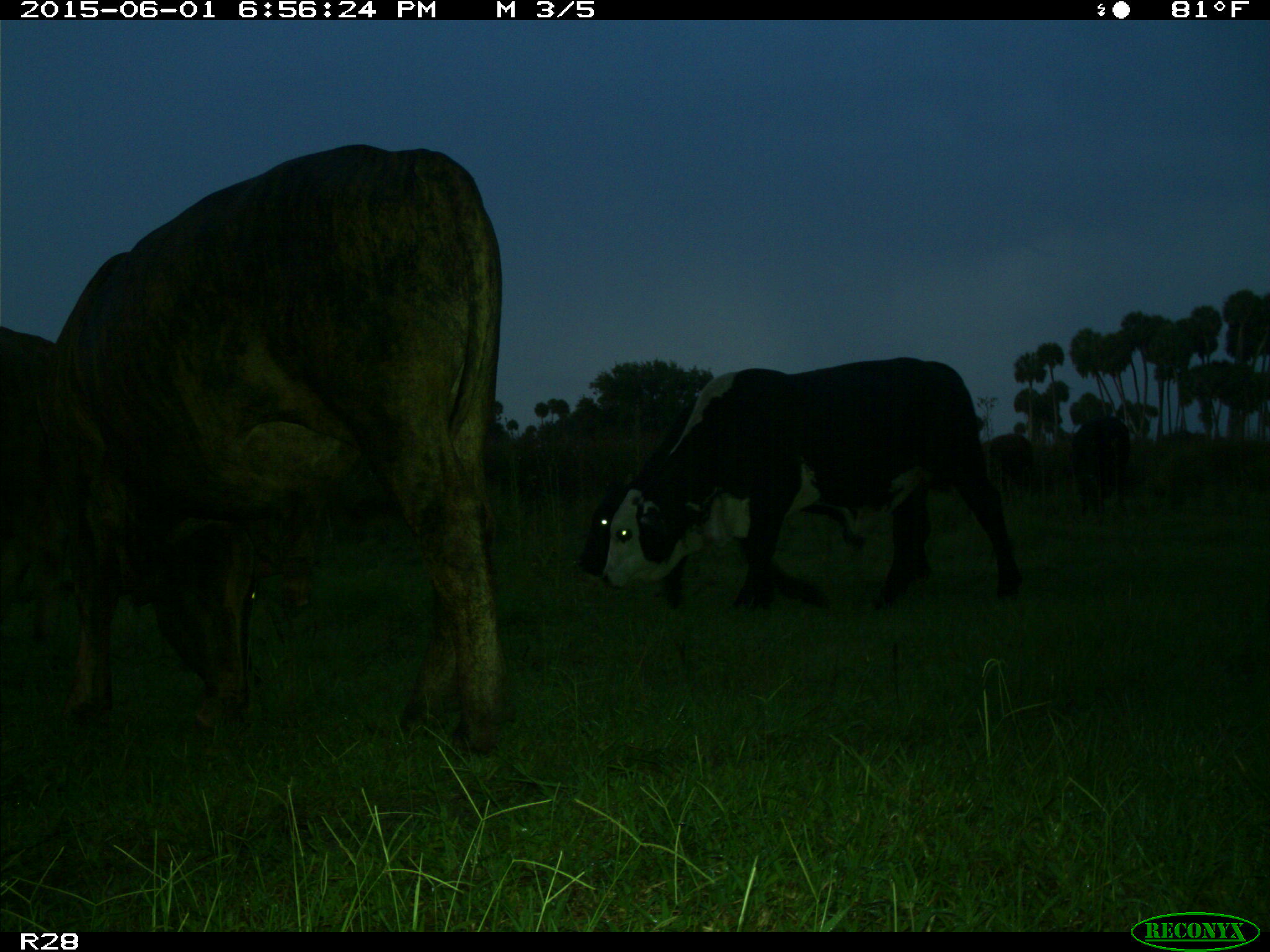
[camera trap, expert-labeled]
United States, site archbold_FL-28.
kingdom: Animalia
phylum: Chordata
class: Mammalia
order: Artiodactyla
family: Bovidae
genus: Bos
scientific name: Bos taurus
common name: domestic cow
Bos taurus (domestic cow).